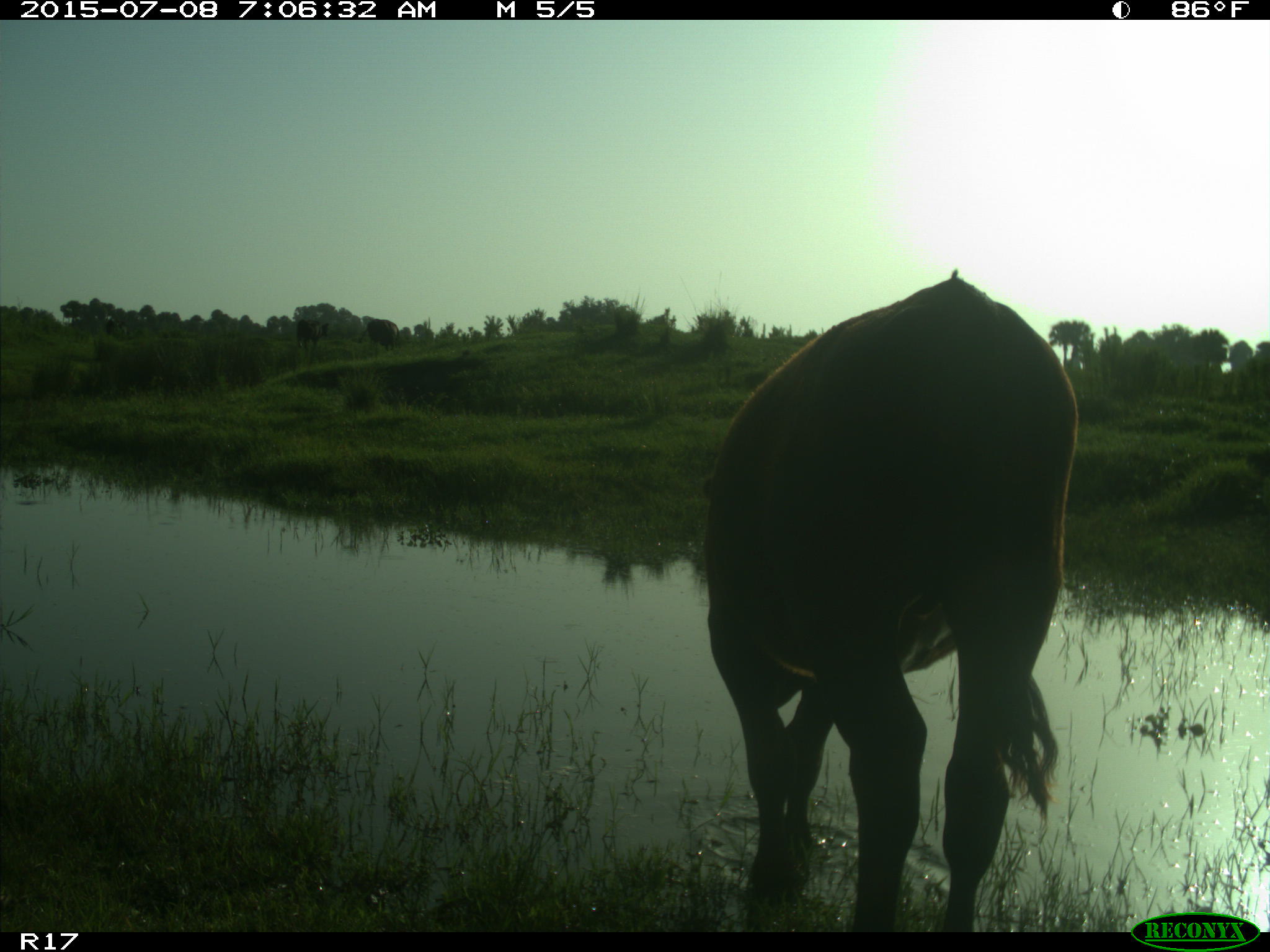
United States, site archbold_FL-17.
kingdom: Animalia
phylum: Chordata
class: Mammalia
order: Artiodactyla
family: Bovidae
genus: Bos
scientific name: Bos taurus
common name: domestic cow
Bos taurus (domestic cow).